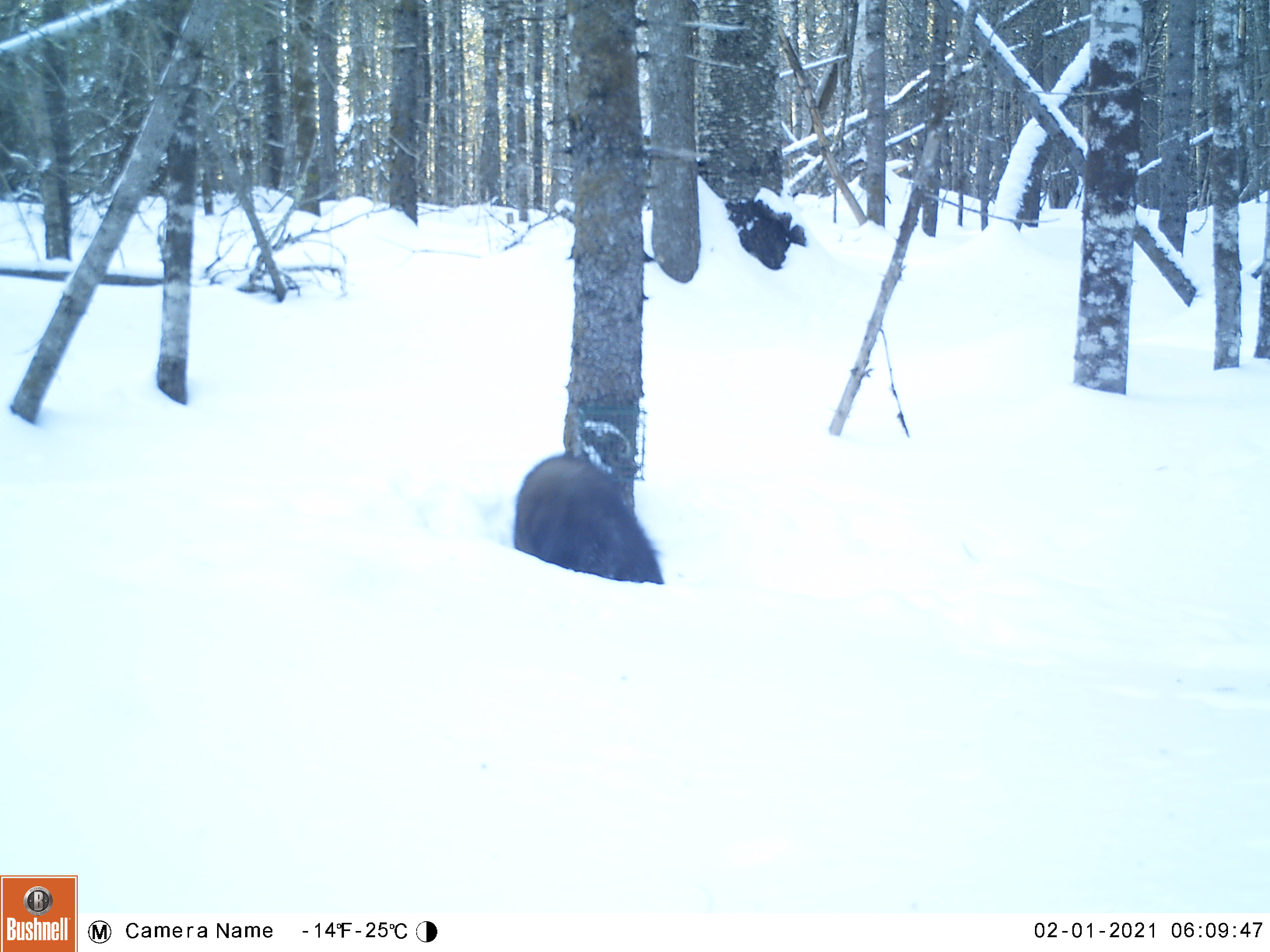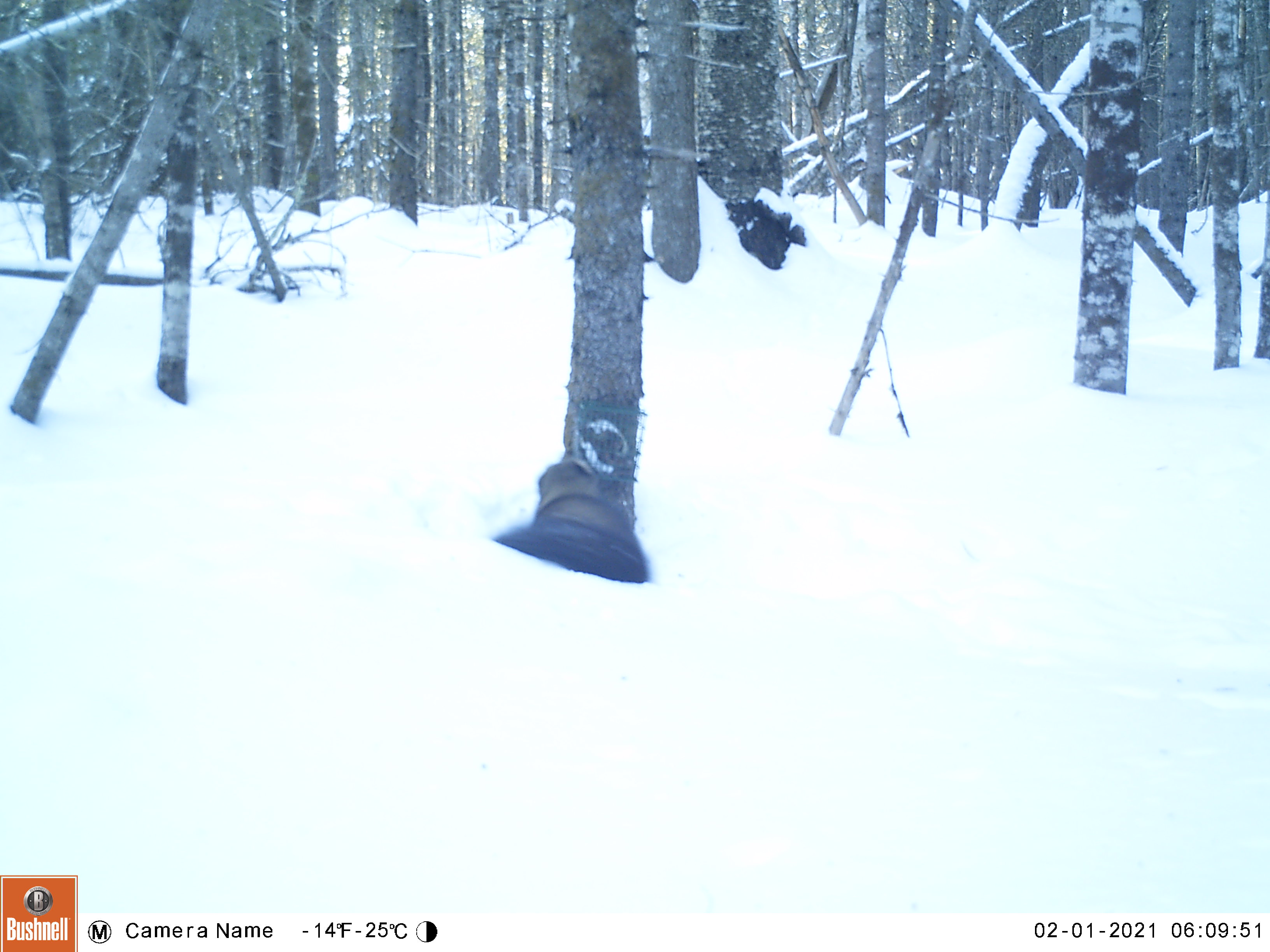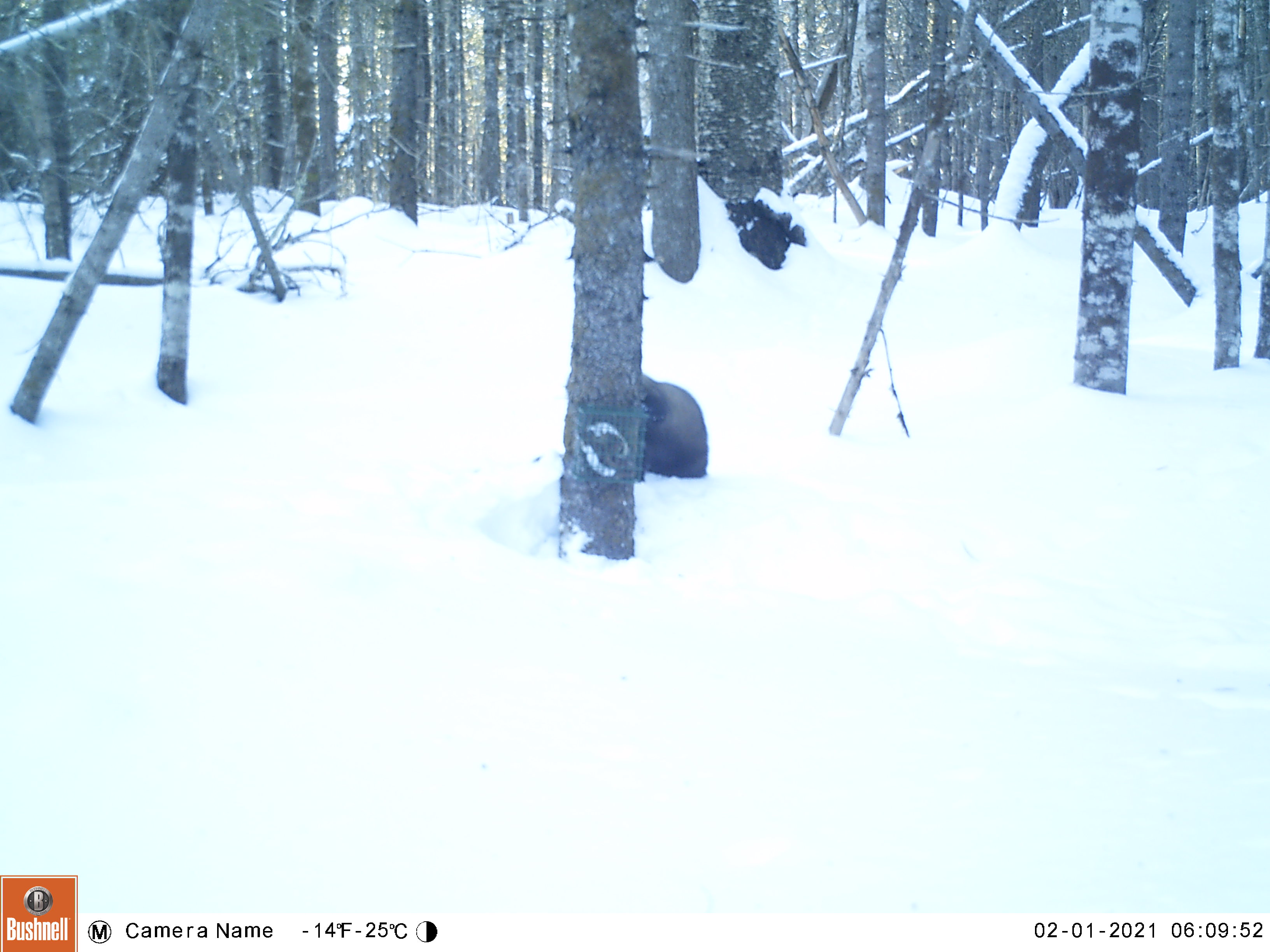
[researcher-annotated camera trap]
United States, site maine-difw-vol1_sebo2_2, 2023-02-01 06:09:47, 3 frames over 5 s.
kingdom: Animalia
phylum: Chordata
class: Mammalia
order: Carnivora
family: Mustelidae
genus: Pekania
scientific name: Pekania pennanti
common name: fisher